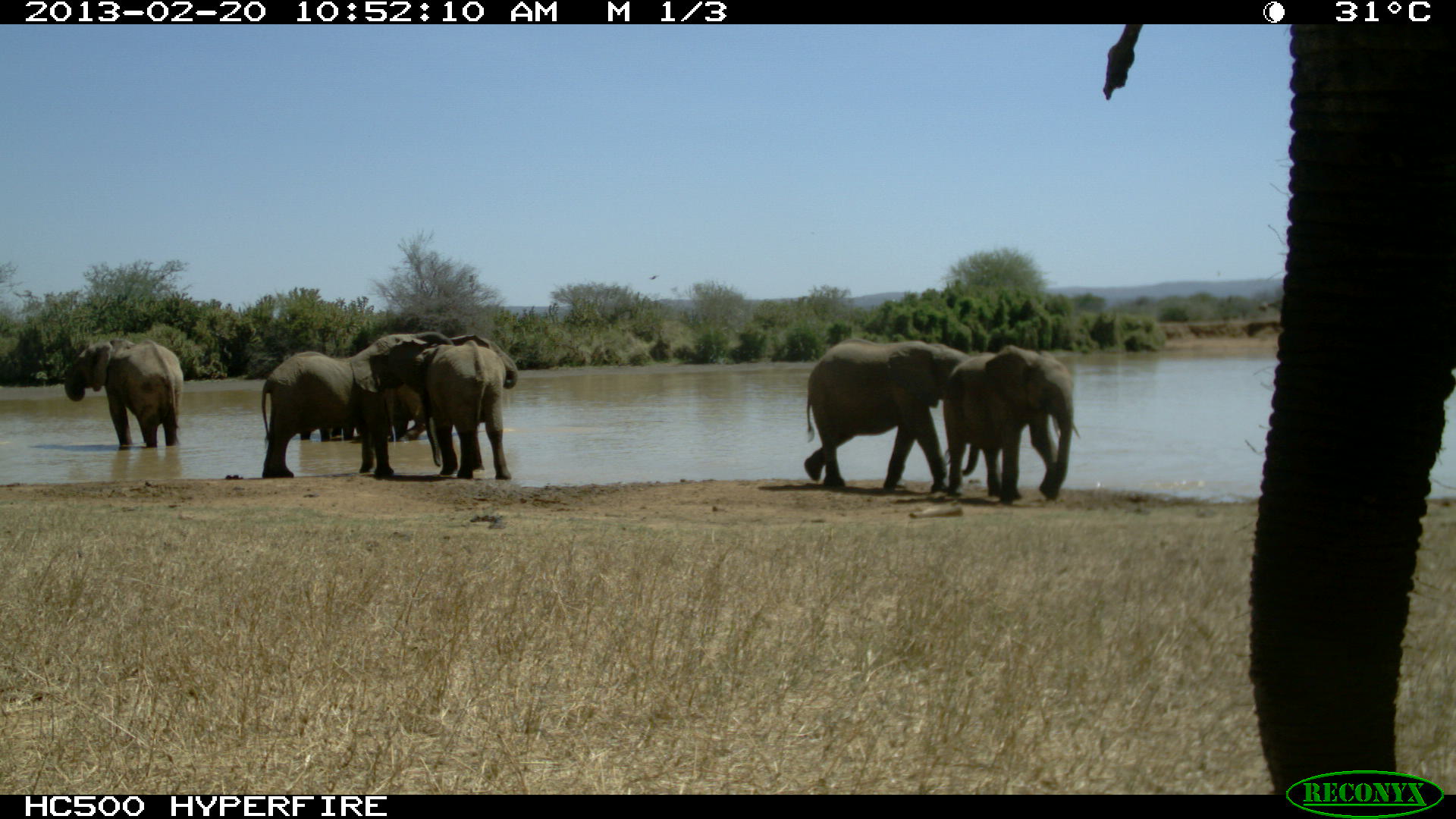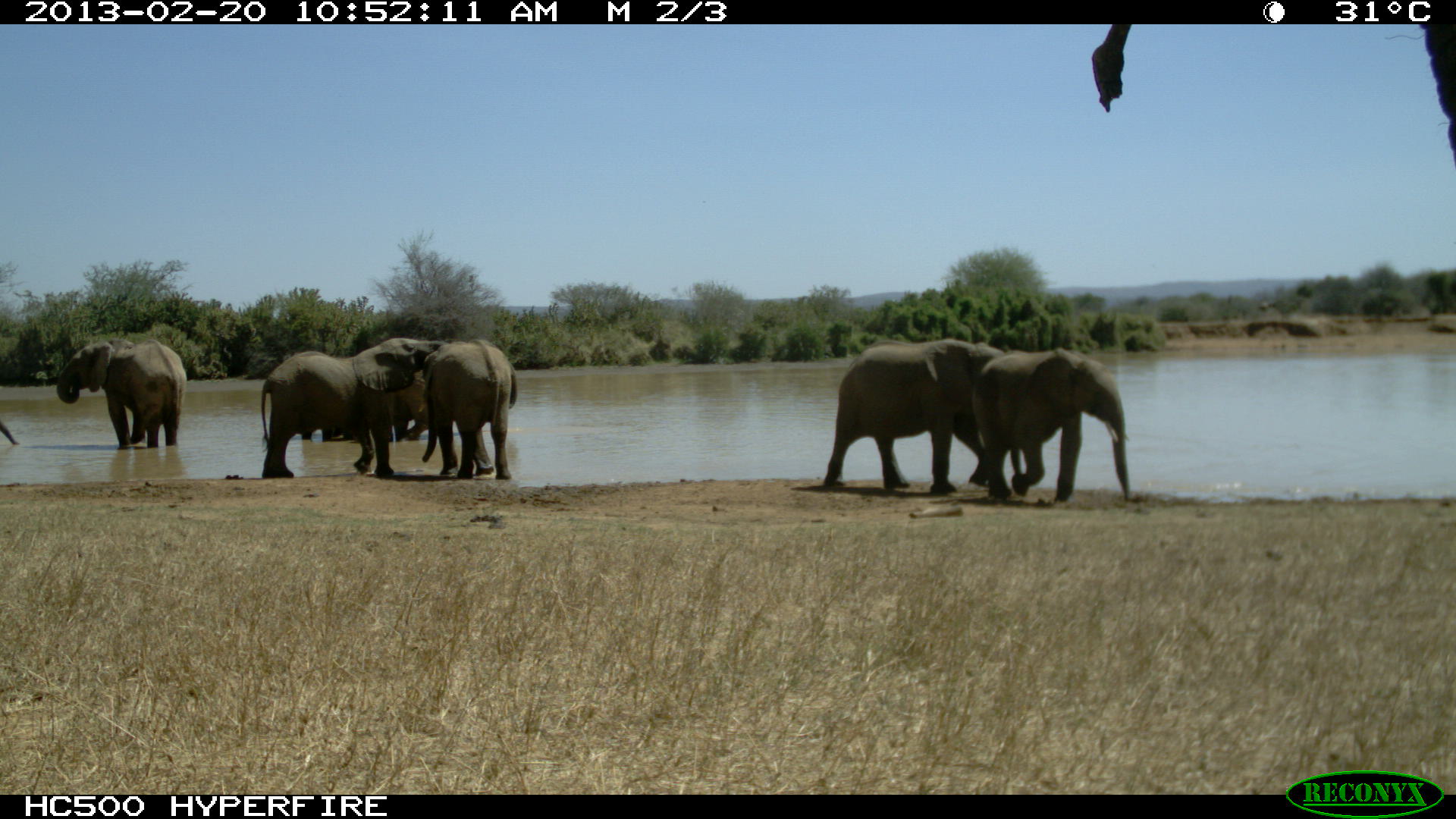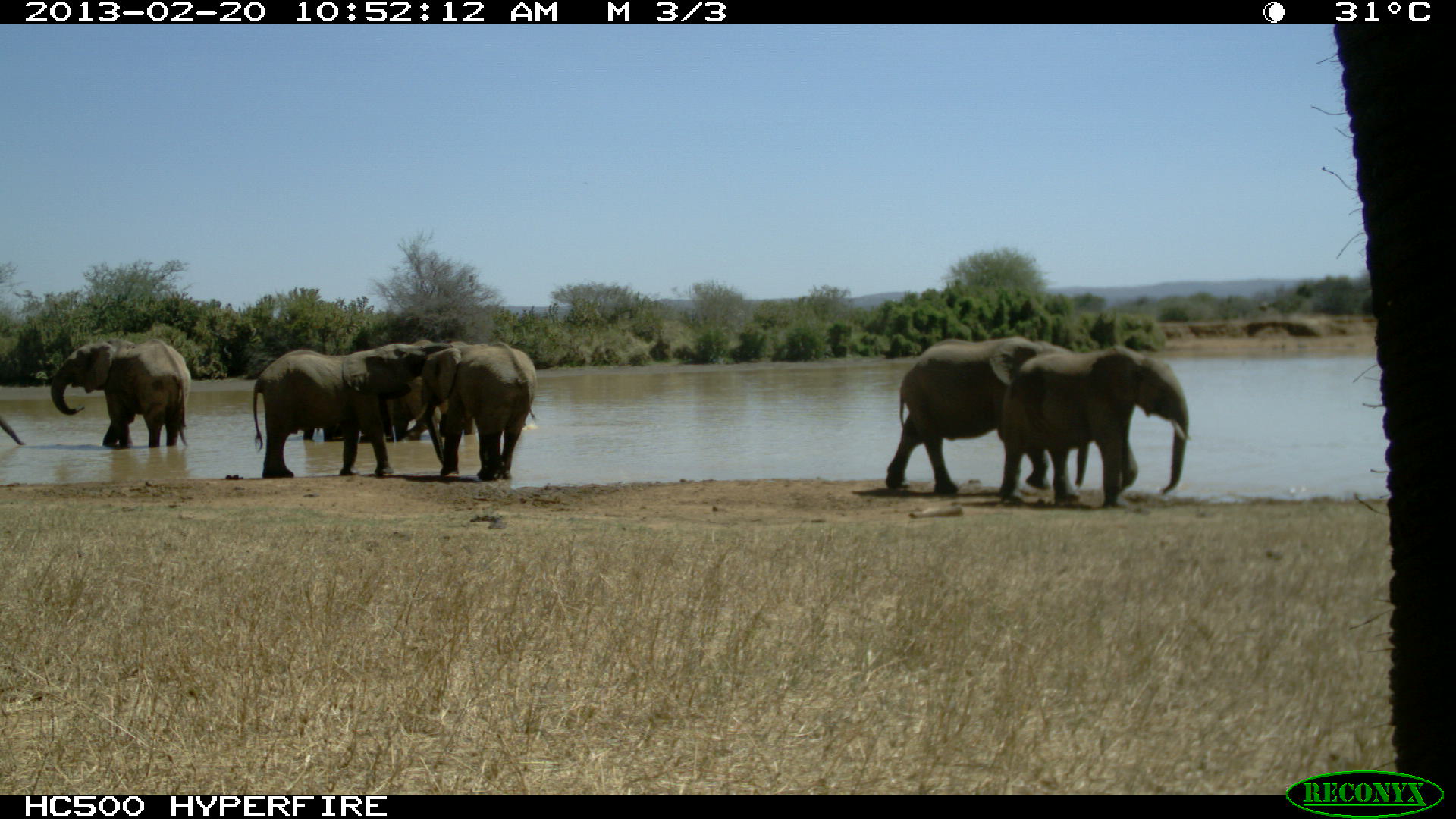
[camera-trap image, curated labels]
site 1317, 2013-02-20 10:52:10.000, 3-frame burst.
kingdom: Animalia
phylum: Chordata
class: Mammalia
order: Proboscidea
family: Elephantidae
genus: Loxodonta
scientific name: Loxodonta africana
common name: african bush elephant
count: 8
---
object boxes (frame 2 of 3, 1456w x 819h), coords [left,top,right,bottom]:
loxodonta africana: [1091,21,1456,165]; [260,337,517,479]; [823,337,1026,496]; [968,346,1133,504]; [56,338,187,448]; [419,337,512,479]; [383,366,429,443]; [301,426,353,444]; [0,416,21,447]